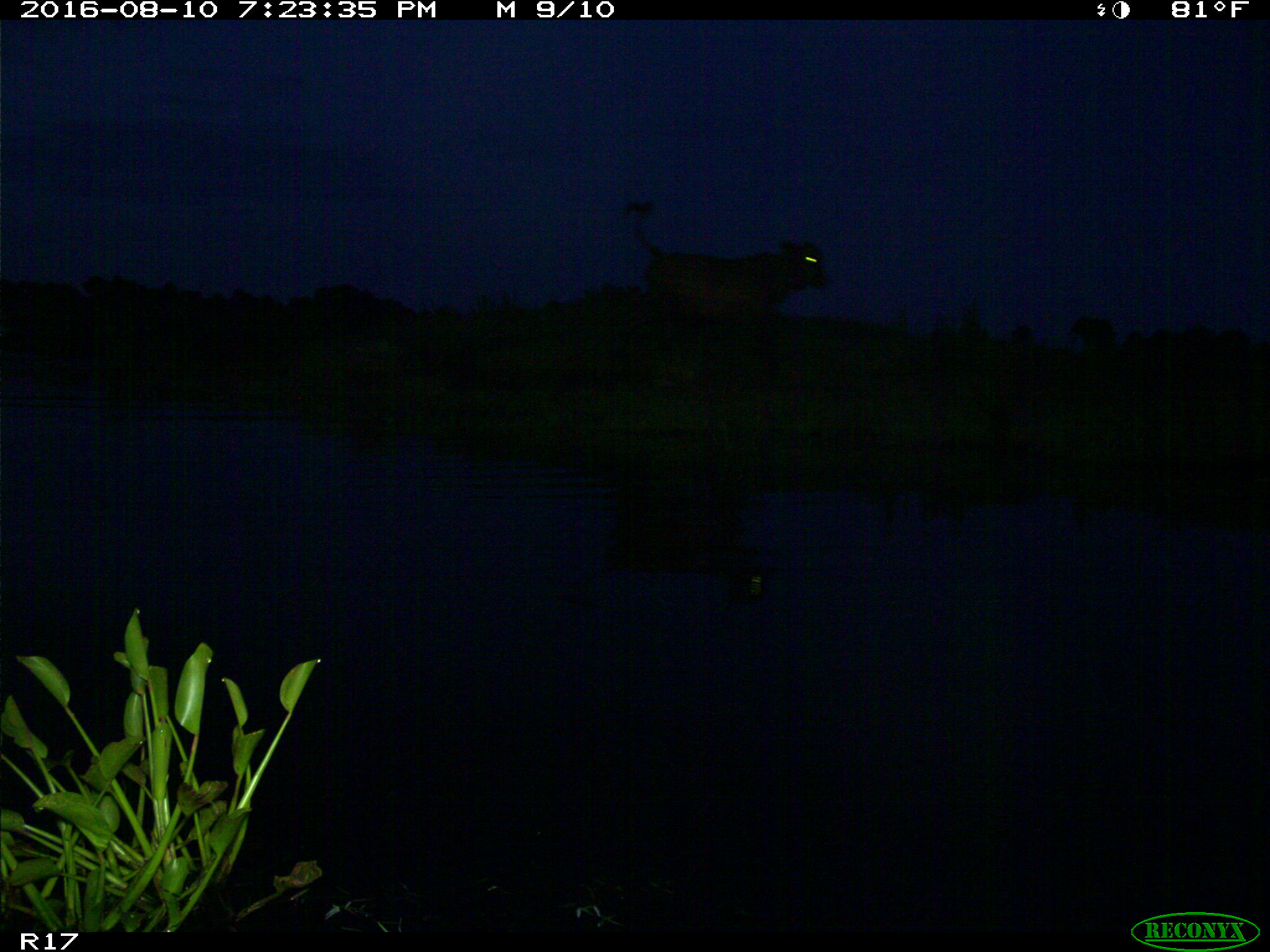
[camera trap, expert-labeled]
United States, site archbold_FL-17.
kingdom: Animalia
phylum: Chordata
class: Mammalia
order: Artiodactyla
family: Bovidae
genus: Bos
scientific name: Bos taurus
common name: domestic cow